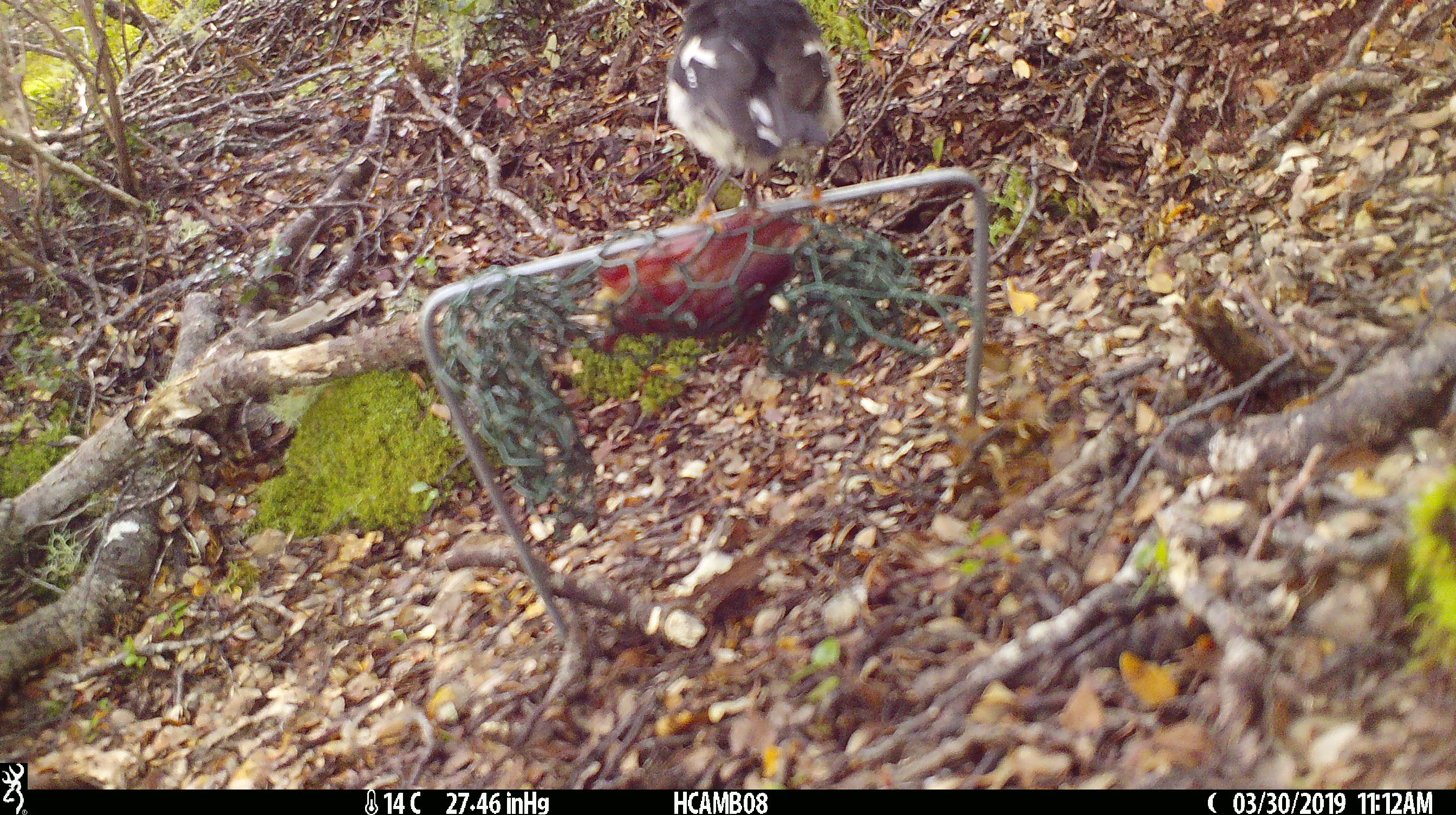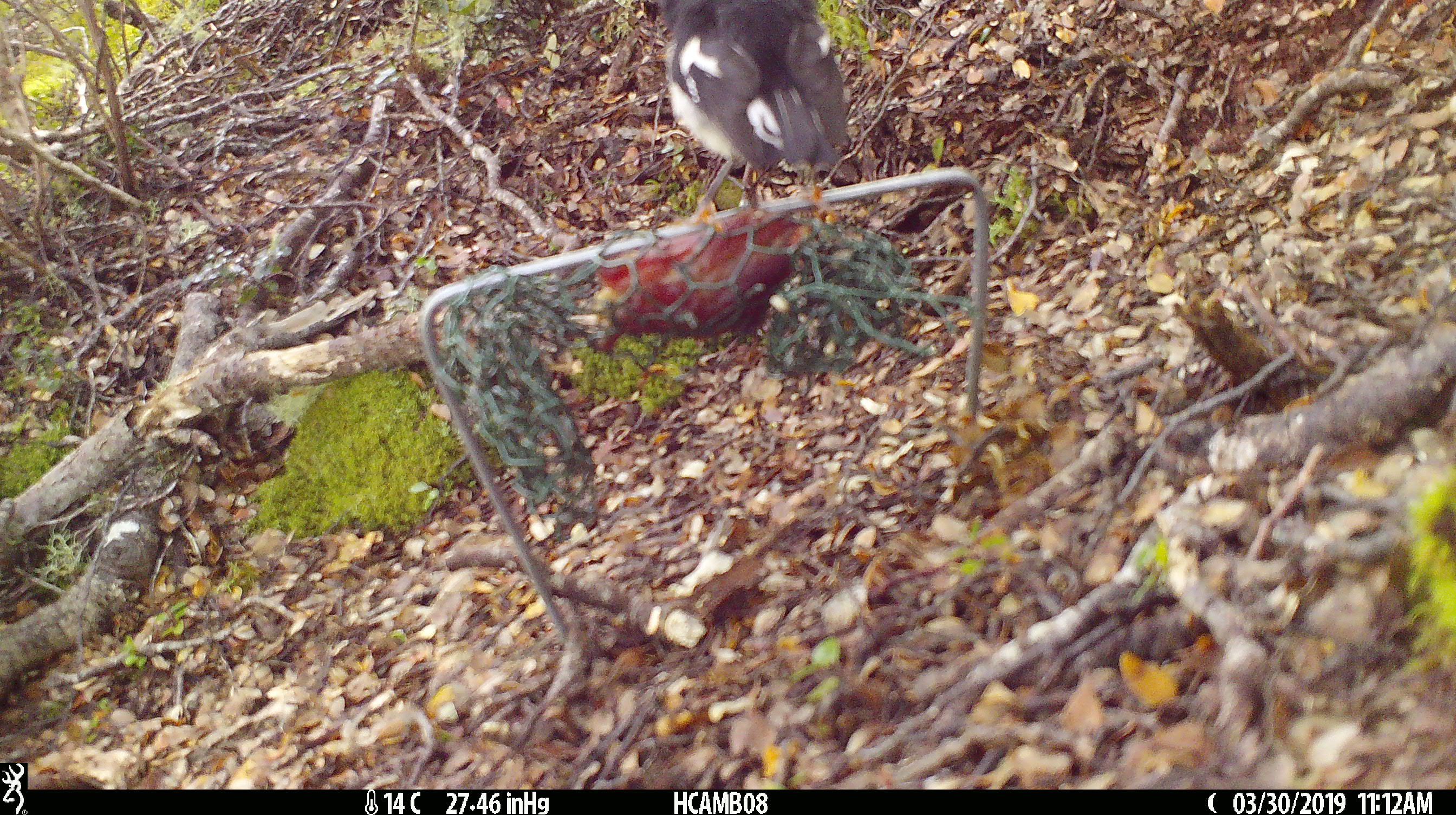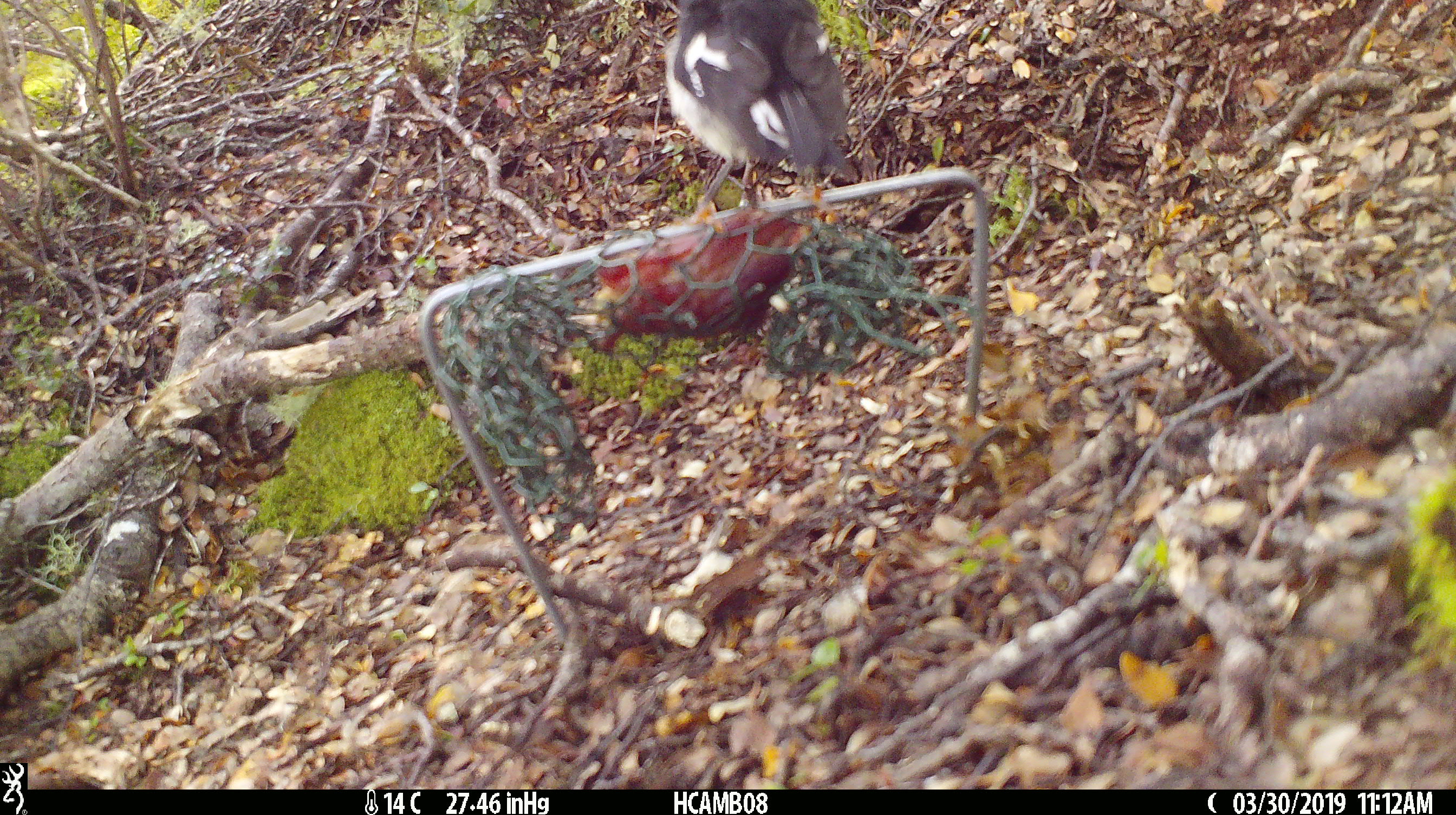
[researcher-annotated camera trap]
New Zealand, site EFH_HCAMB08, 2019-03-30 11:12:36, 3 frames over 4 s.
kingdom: Animalia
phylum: Chordata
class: Aves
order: Passeriformes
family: Petroicidae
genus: Petroica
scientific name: Petroica macrocephala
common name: tomtit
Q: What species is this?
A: Tomtit (Petroica macrocephala).